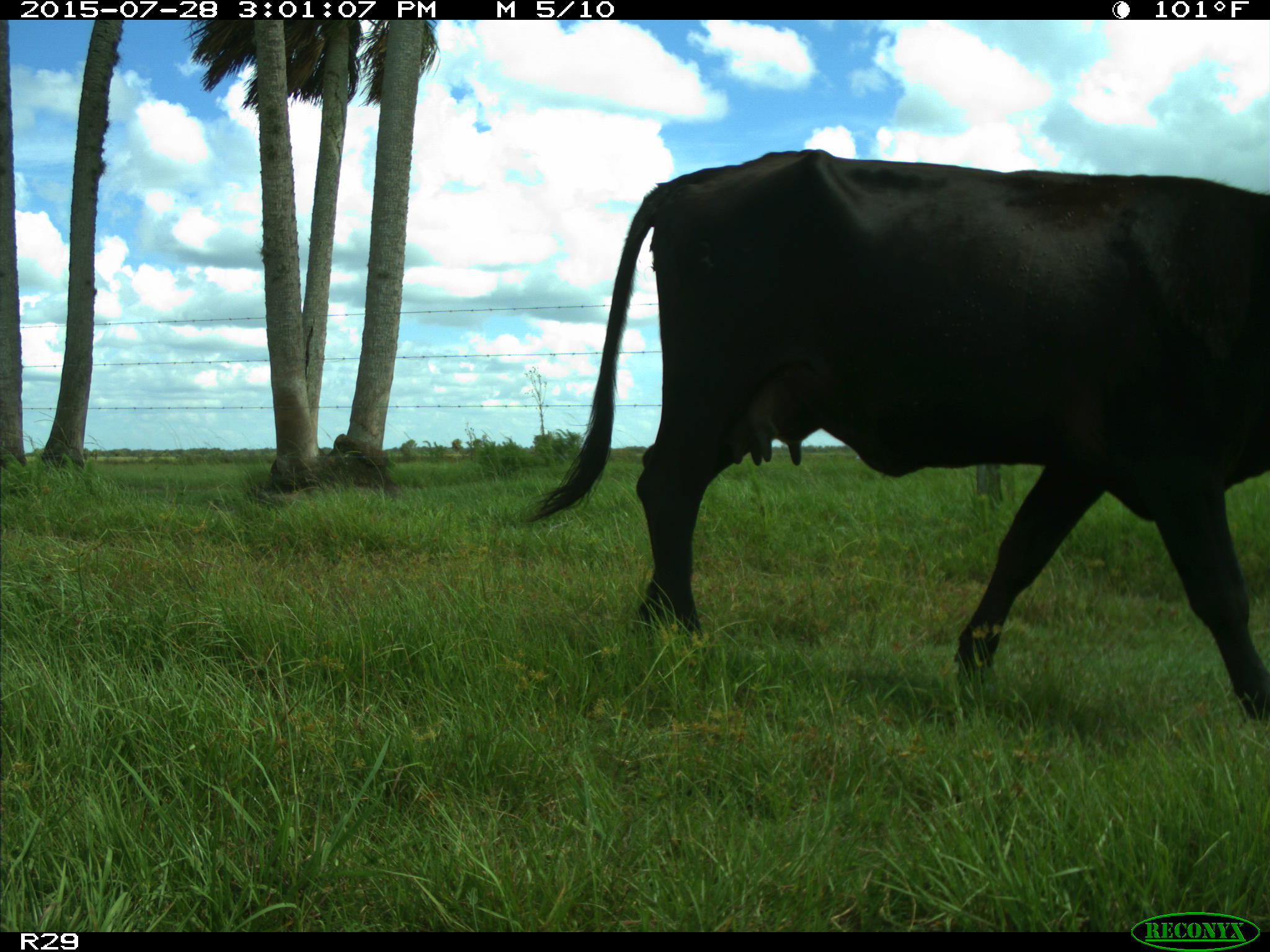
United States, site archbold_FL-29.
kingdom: Animalia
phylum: Chordata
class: Mammalia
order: Artiodactyla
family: Bovidae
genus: Bos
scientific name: Bos taurus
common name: domestic cow